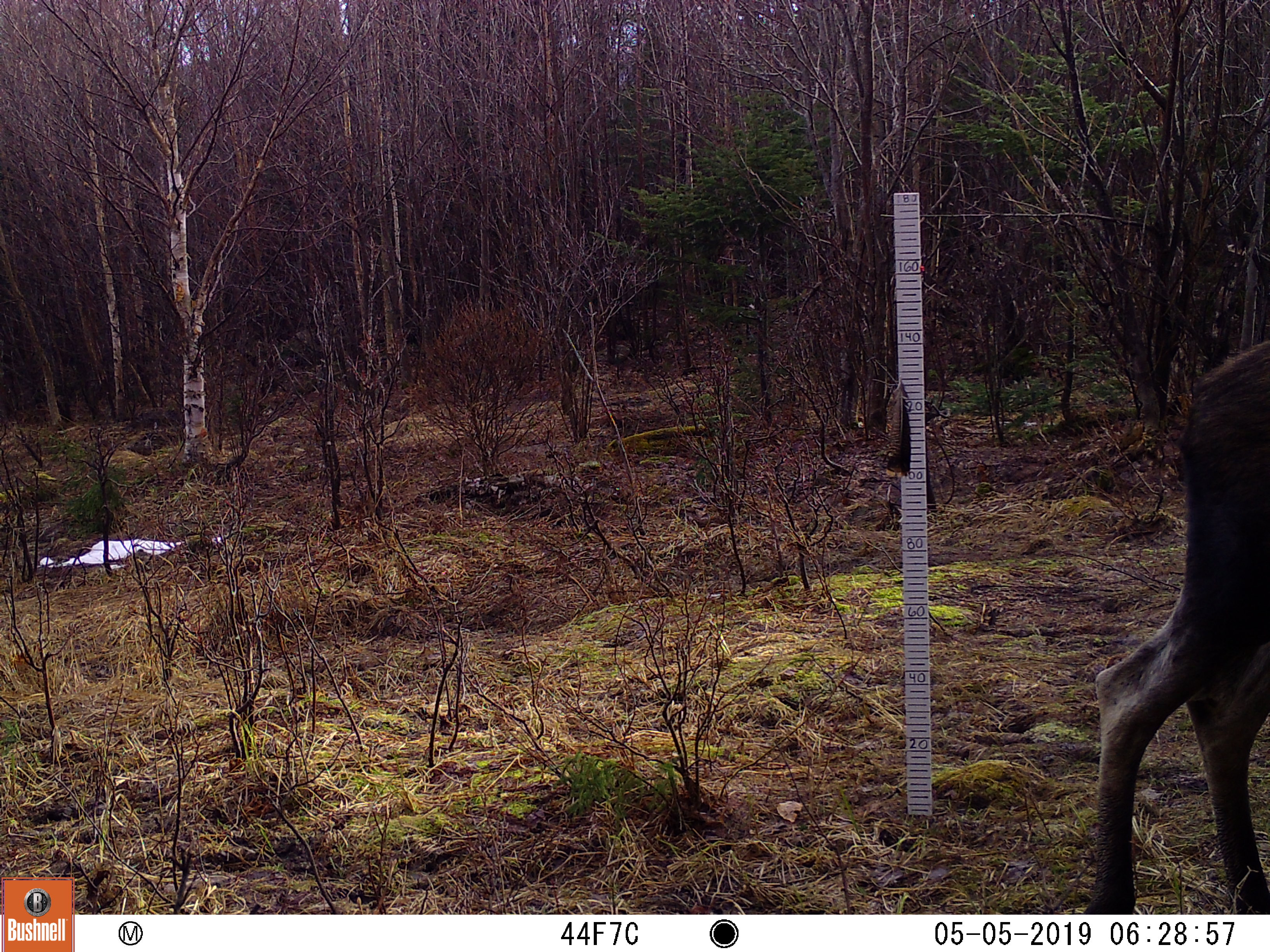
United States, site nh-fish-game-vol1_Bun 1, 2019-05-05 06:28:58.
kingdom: Animalia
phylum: Chordata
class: Mammalia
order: Artiodactyla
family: Cervidae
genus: Alces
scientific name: Alces alces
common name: moose